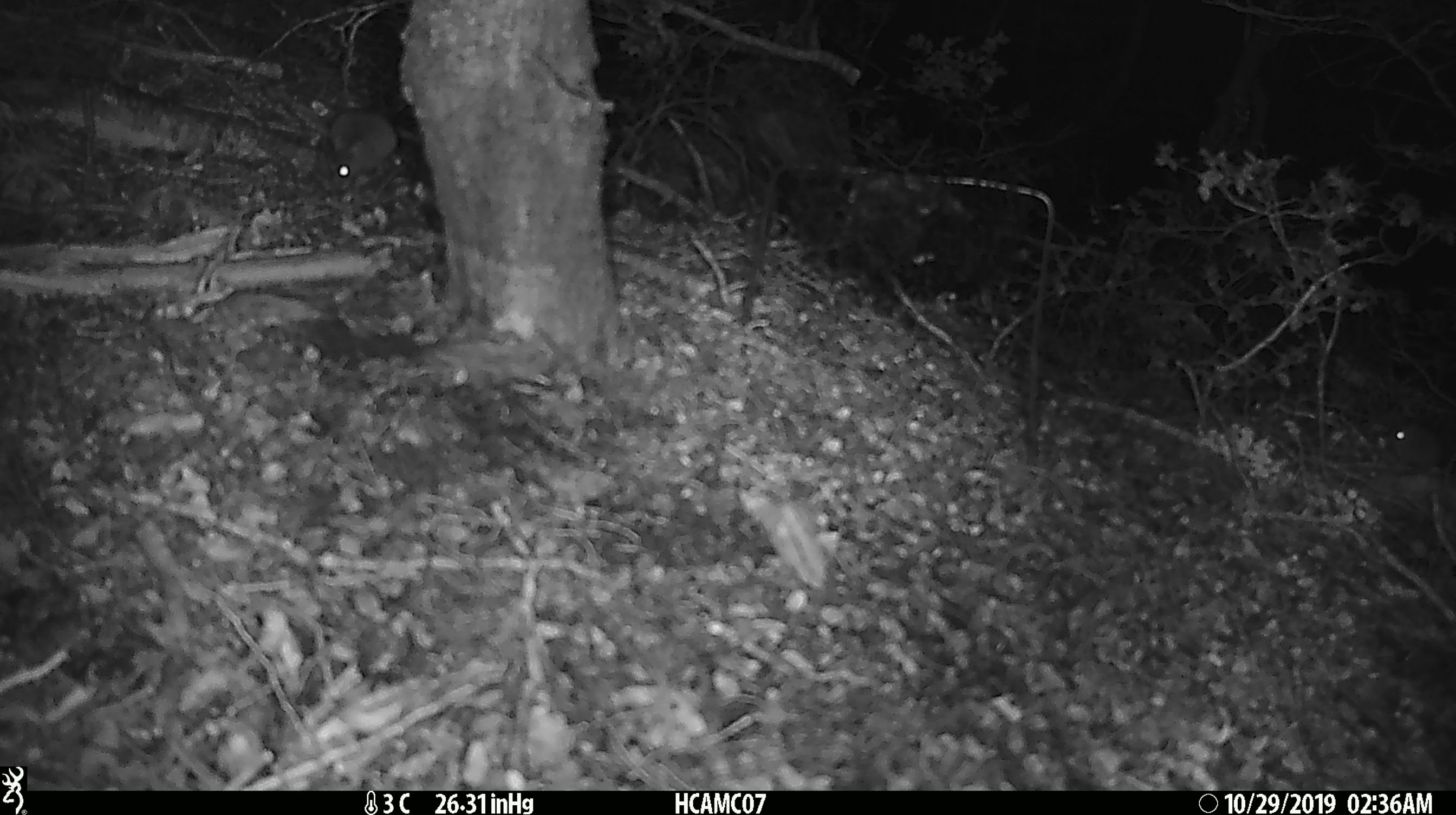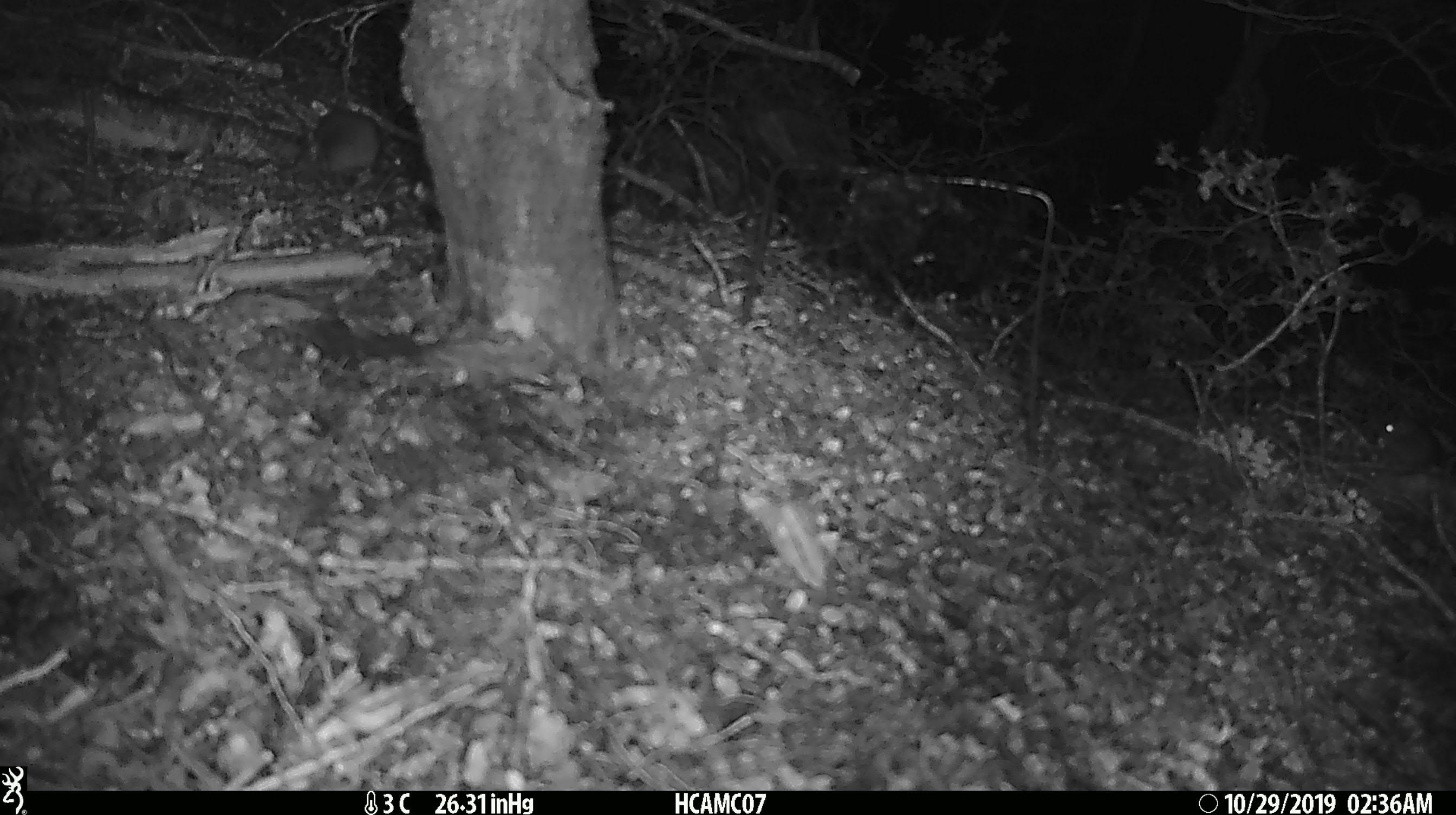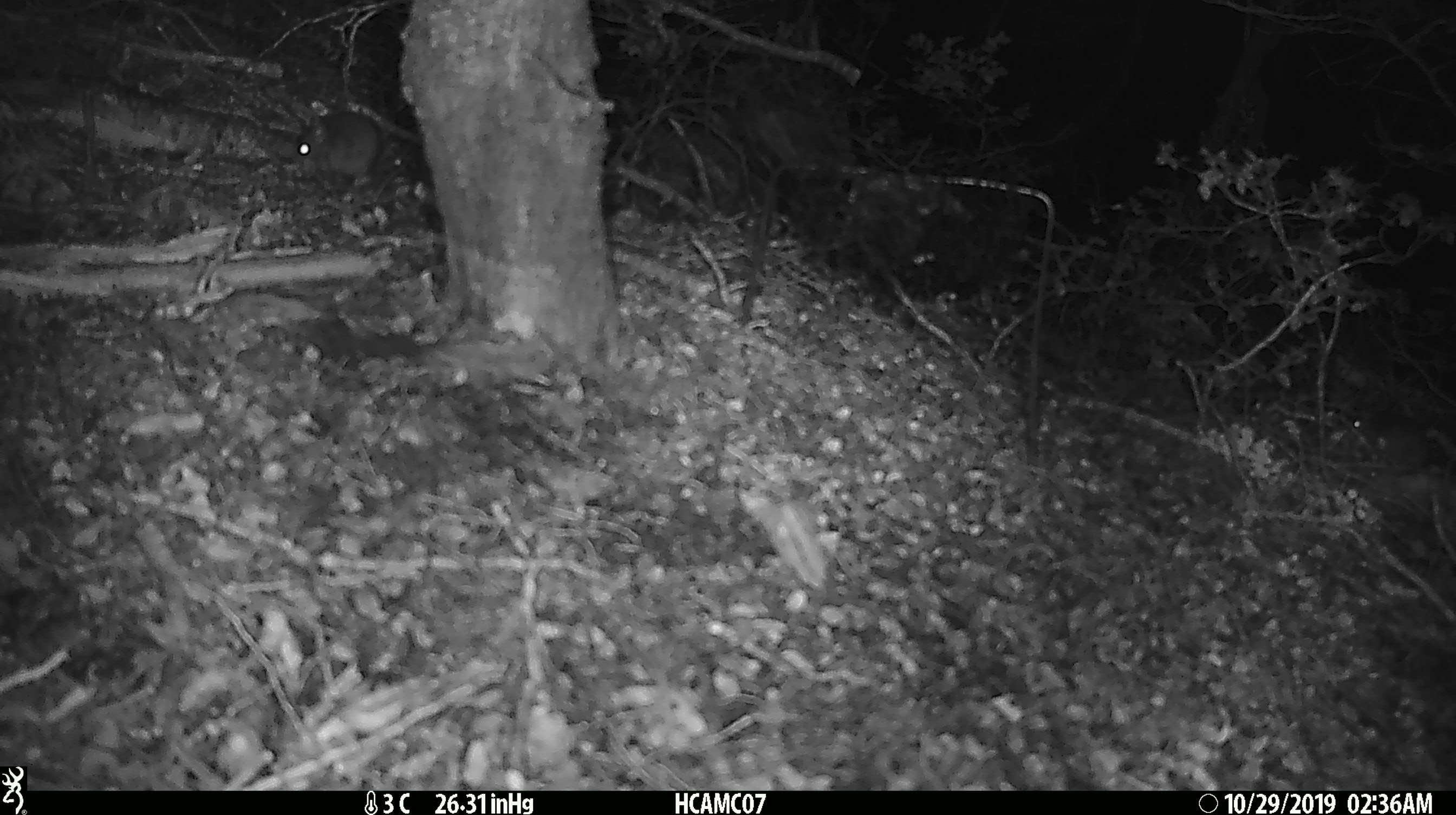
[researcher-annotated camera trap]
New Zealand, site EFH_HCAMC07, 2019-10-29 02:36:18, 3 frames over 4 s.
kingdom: Animalia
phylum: Chordata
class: Mammalia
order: Rodentia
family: Muridae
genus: Mus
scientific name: Mus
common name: mouse